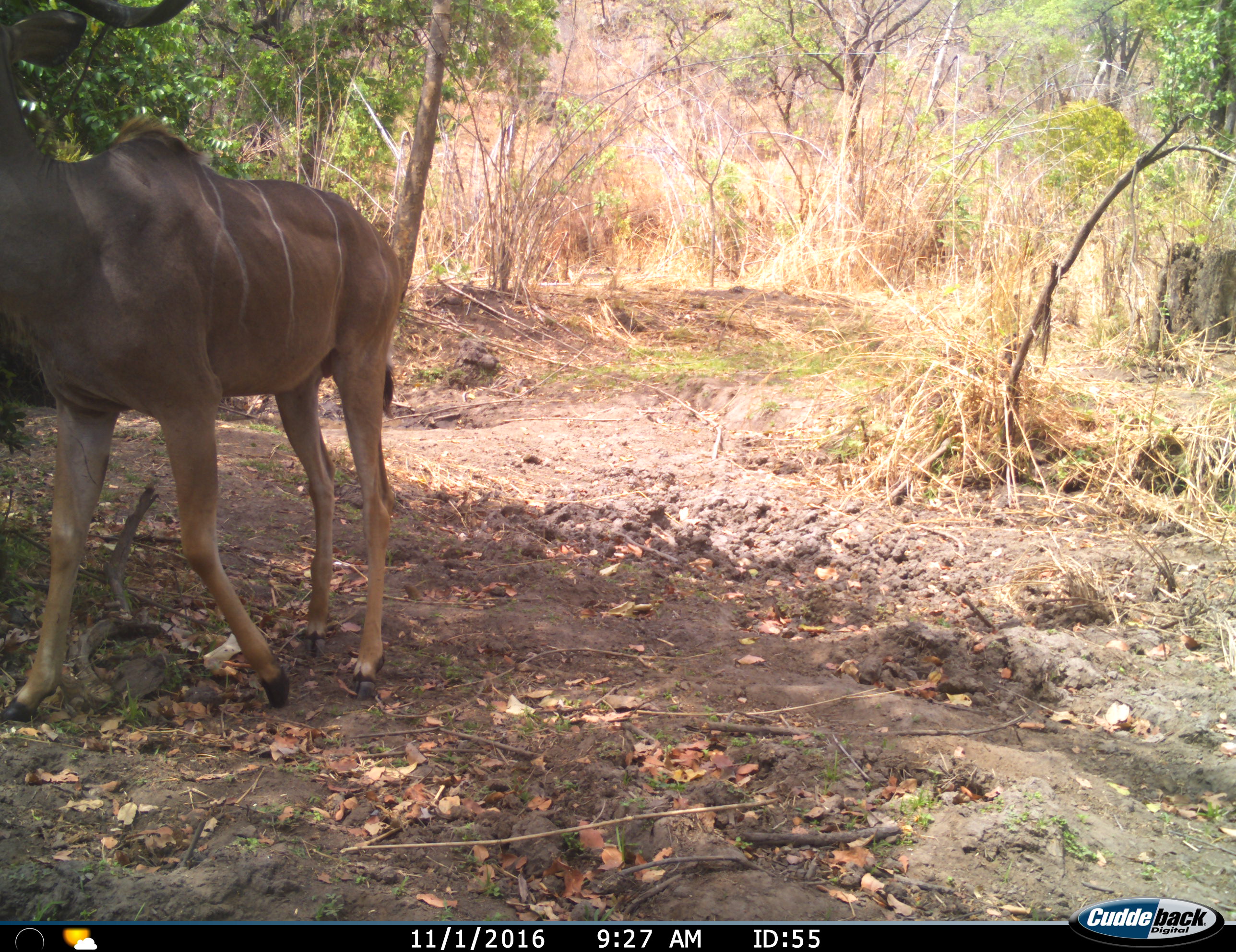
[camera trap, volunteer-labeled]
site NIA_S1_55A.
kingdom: Animalia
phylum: Chordata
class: Mammalia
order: Artiodactyla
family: Bovidae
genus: Tragelaphus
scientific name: Tragelaphus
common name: kudu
Kudu (Tragelaphus), count 1. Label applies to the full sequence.